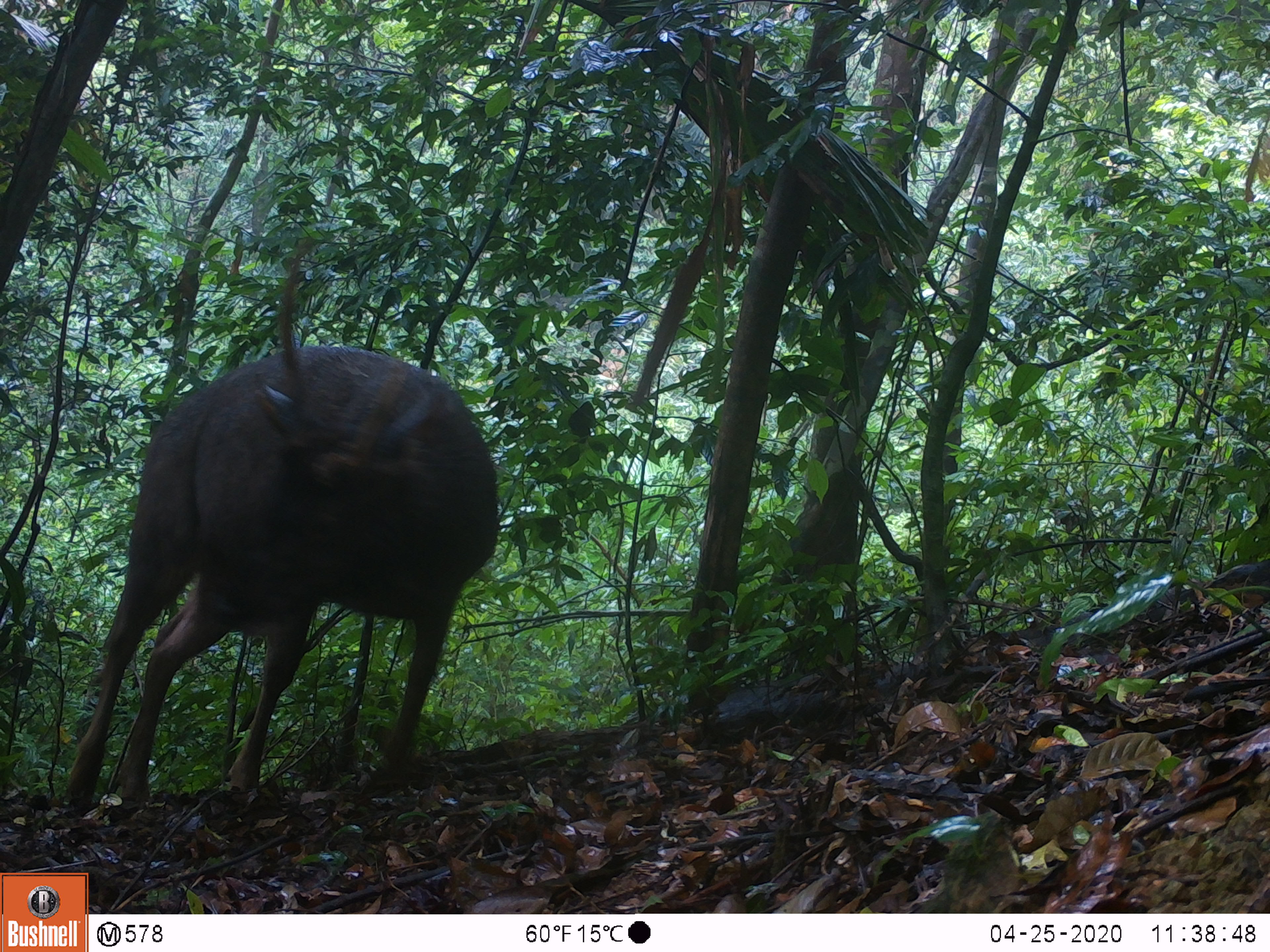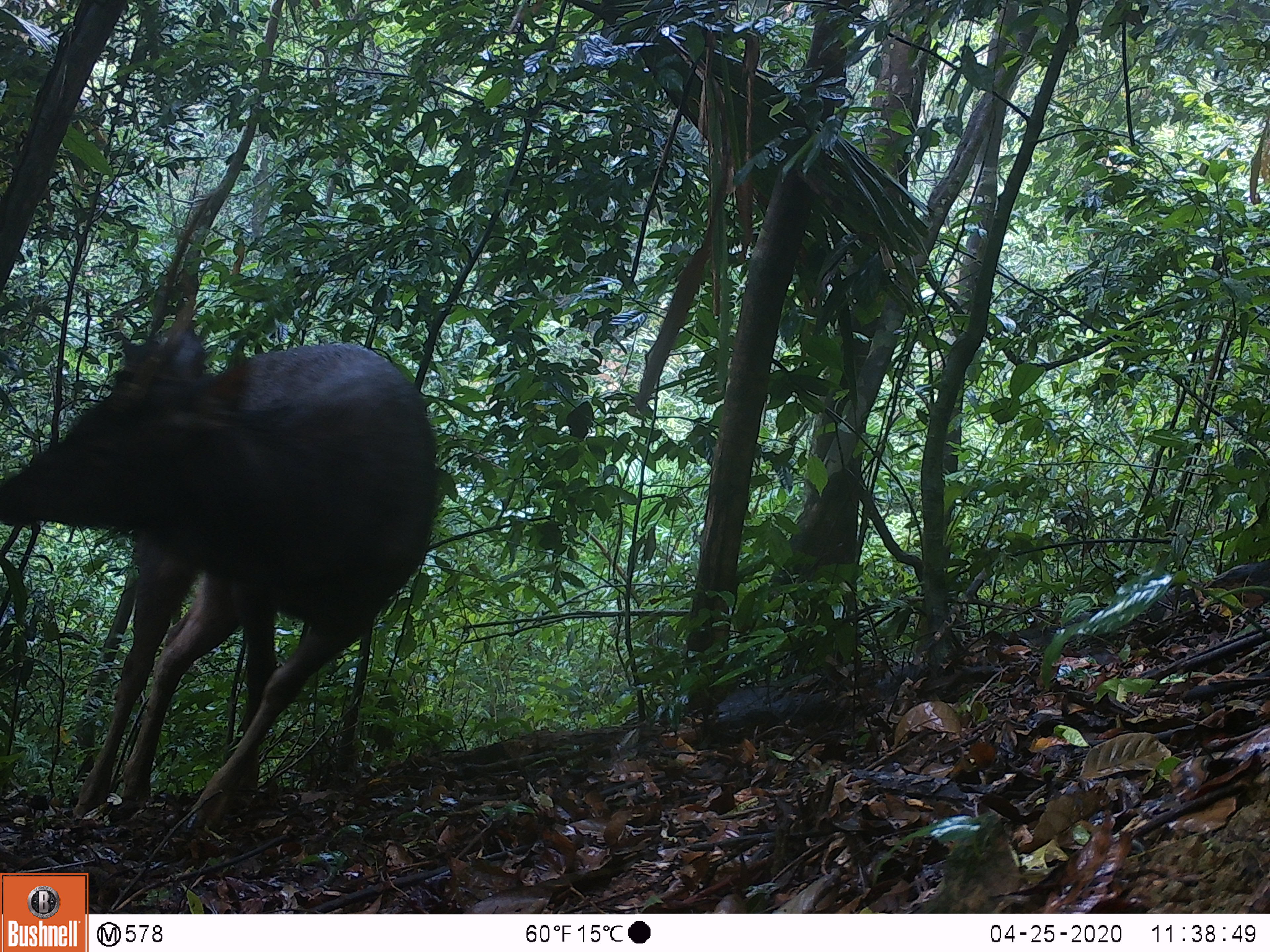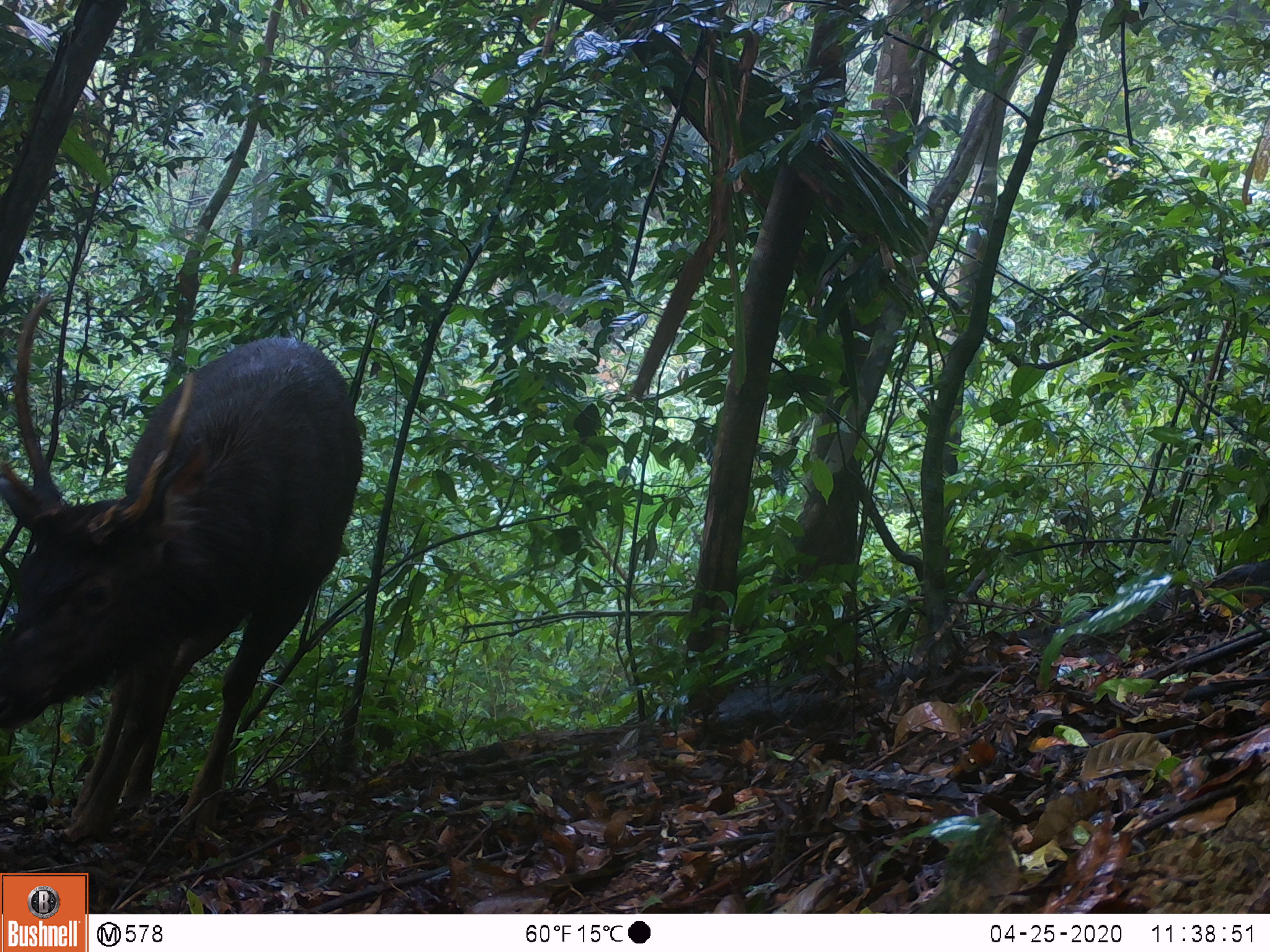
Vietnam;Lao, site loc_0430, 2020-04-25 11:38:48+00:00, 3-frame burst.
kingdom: Animalia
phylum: Chordata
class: Mammalia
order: Artiodactyla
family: Cervidae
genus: Rusa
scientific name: Rusa unicolor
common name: sambar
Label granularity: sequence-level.